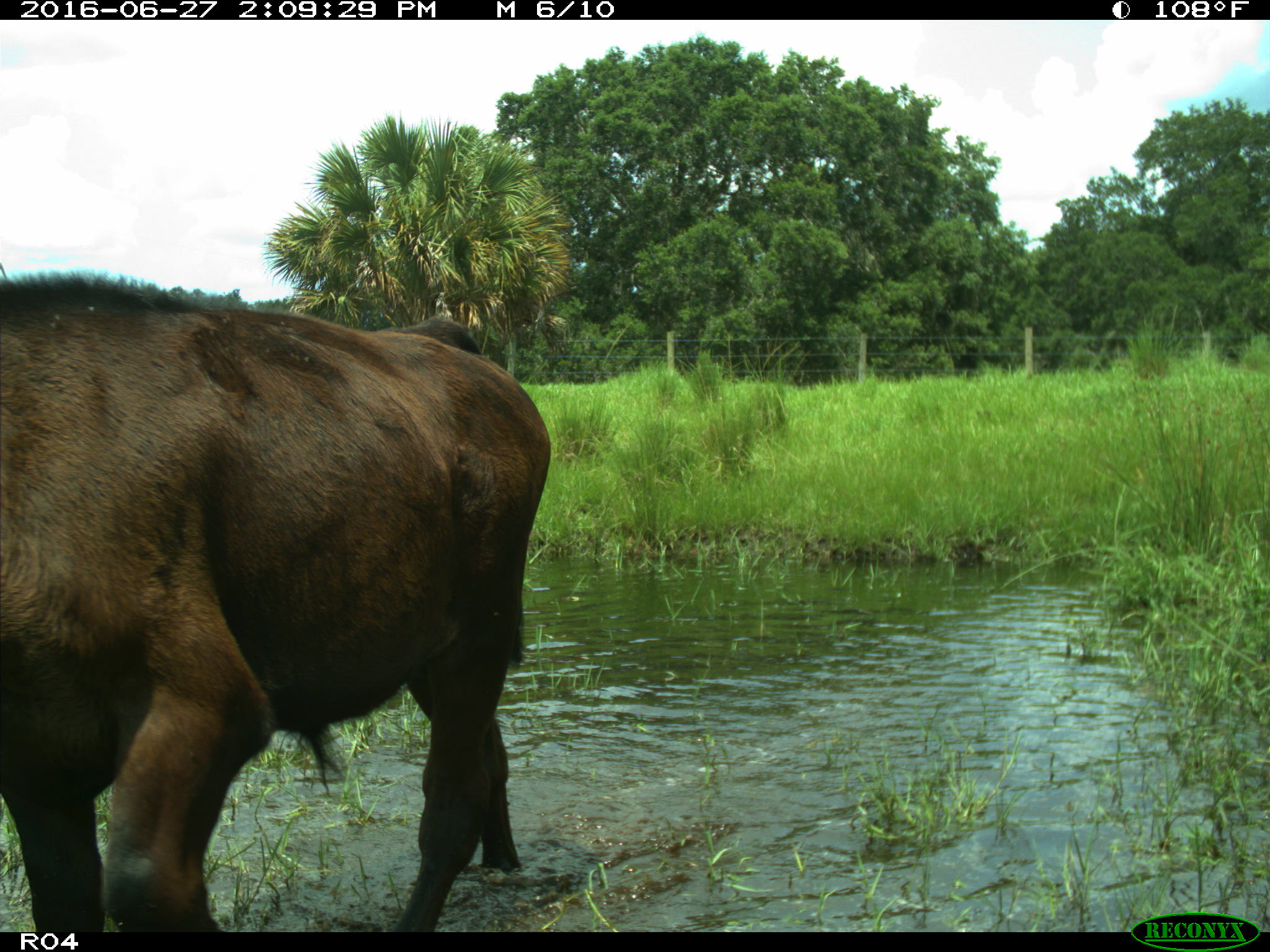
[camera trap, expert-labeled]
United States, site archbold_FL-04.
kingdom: Animalia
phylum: Chordata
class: Mammalia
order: Artiodactyla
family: Bovidae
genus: Bos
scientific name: Bos taurus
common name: domestic cow